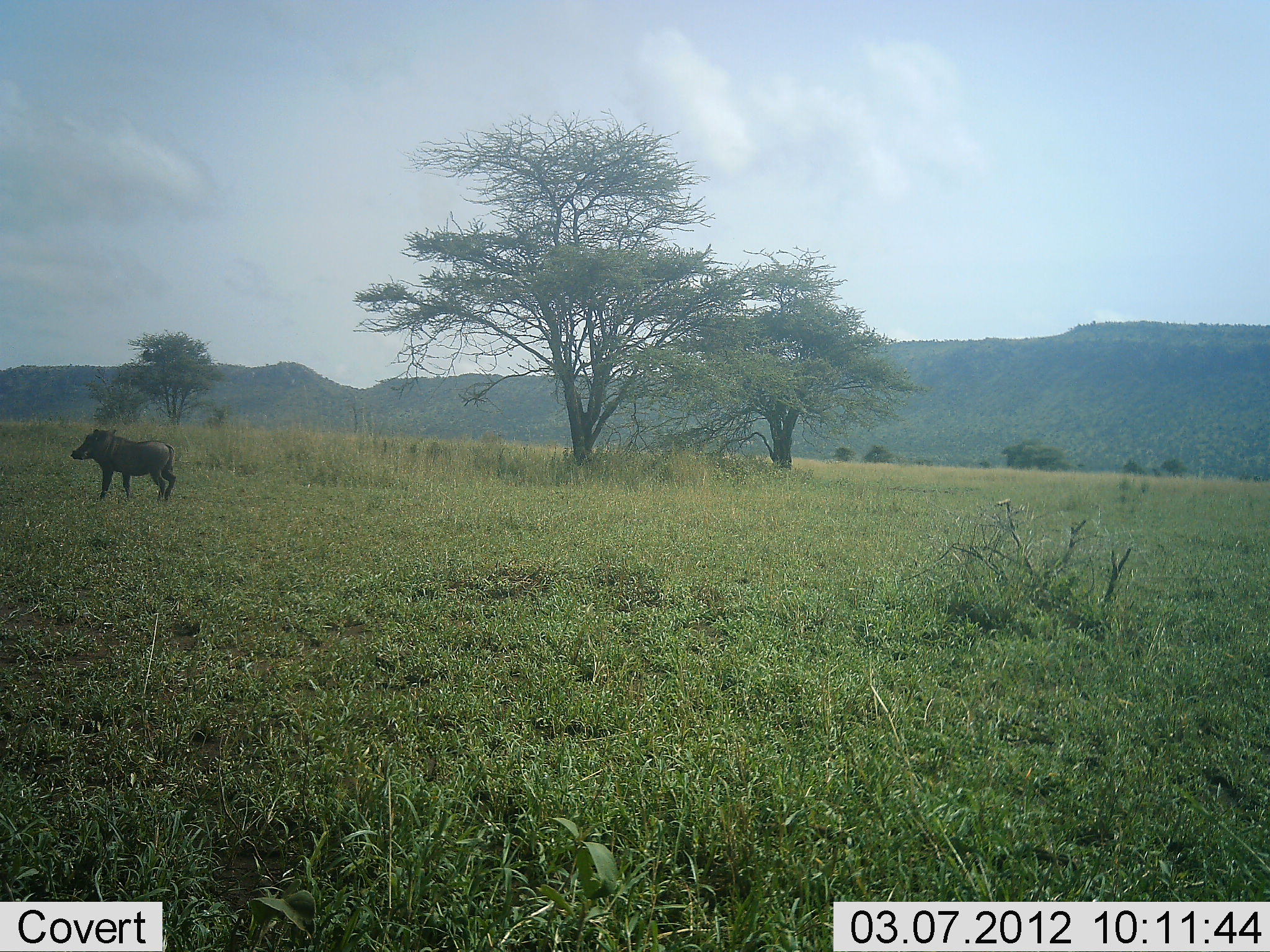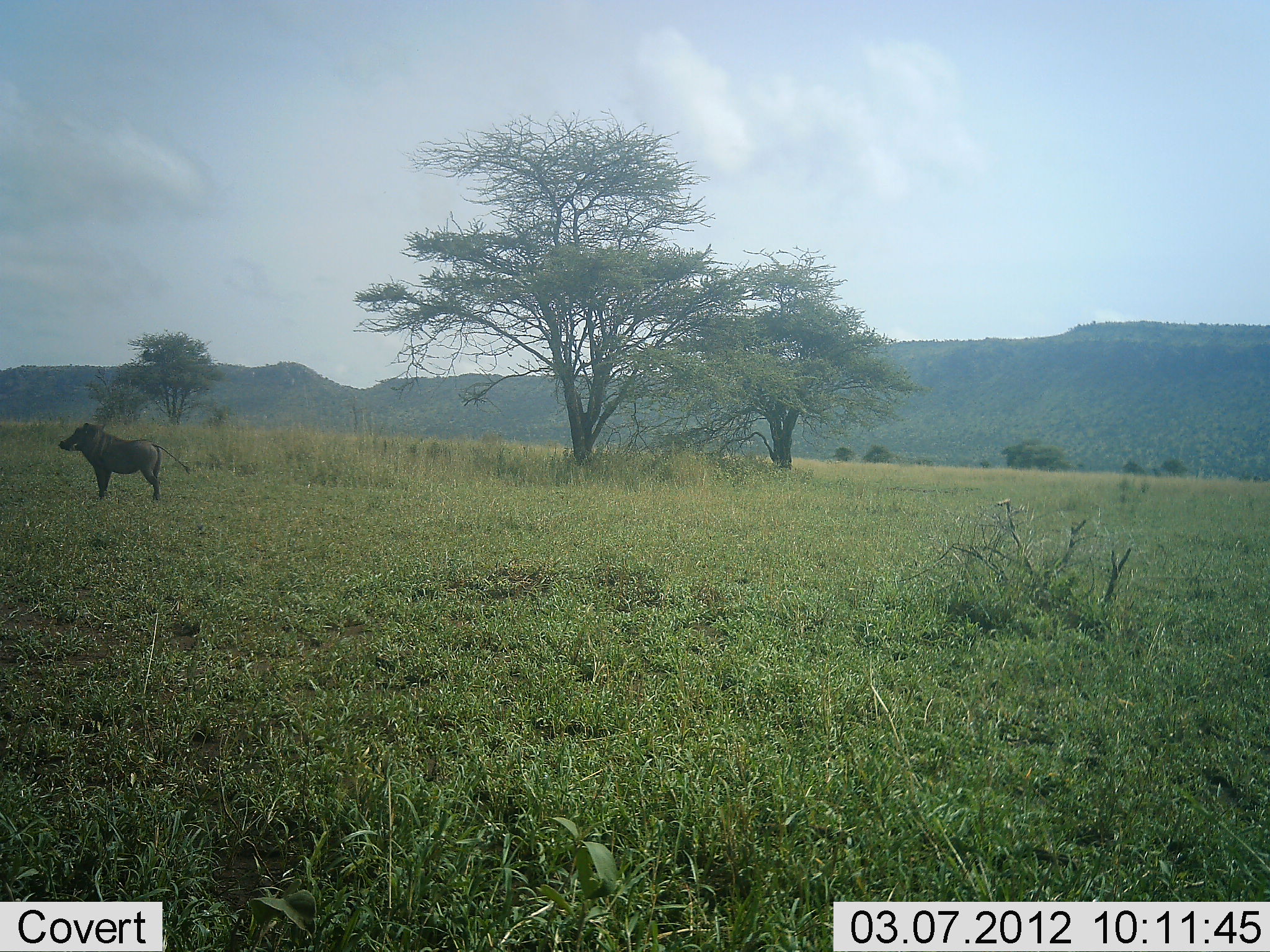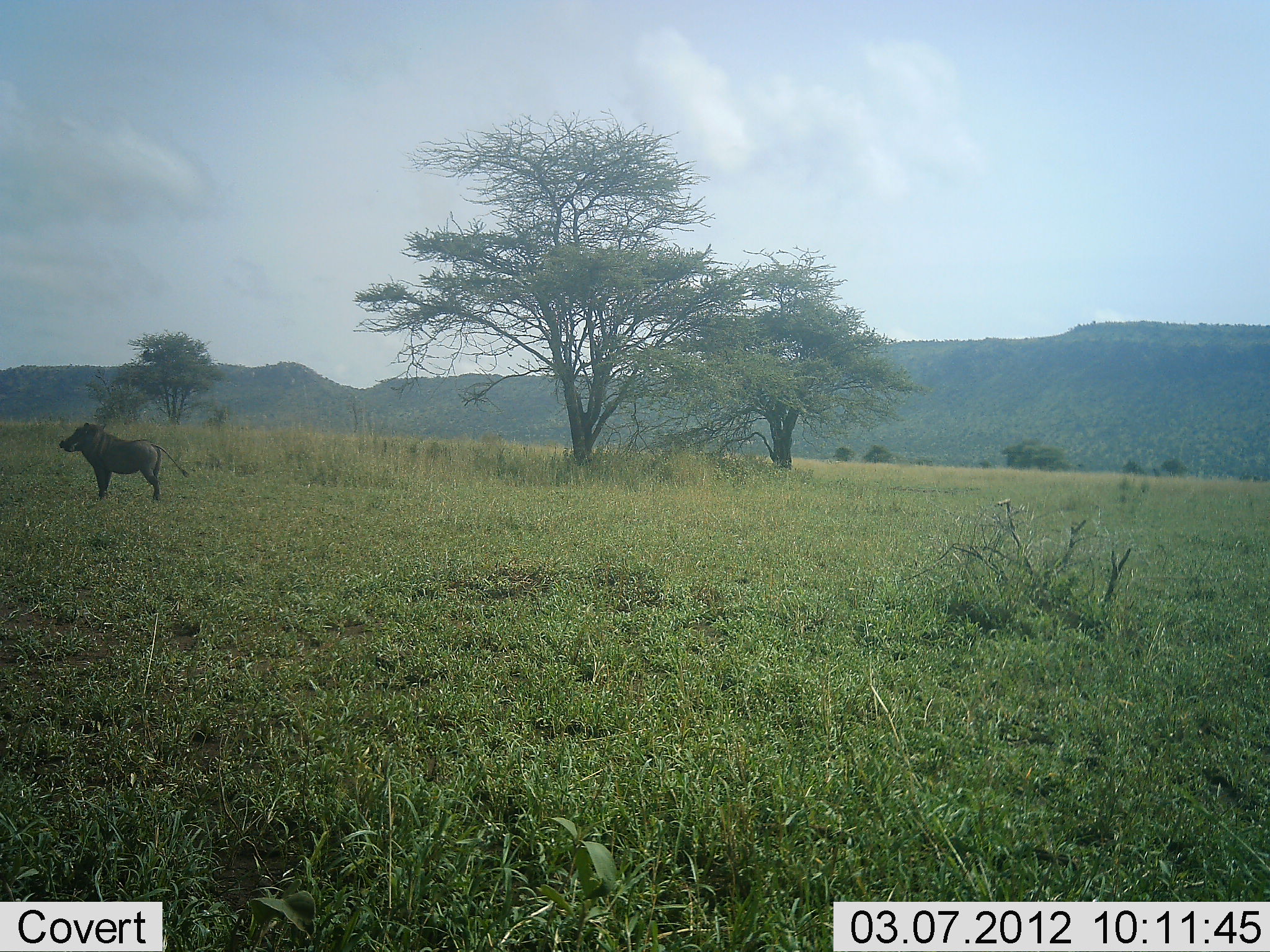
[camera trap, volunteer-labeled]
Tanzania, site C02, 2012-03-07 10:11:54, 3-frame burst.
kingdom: Animalia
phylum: Chordata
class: Mammalia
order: Artiodactyla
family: Suidae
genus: Phacochoerus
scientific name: Phacochoerus africanus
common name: warthog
Warthog (Phacochoerus africanus), count 1. Behavior (volunteer vote fractions): standing 95%, resting 0%, moving 5%, interacting 0%. Young present (vote fraction): 0%. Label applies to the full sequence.